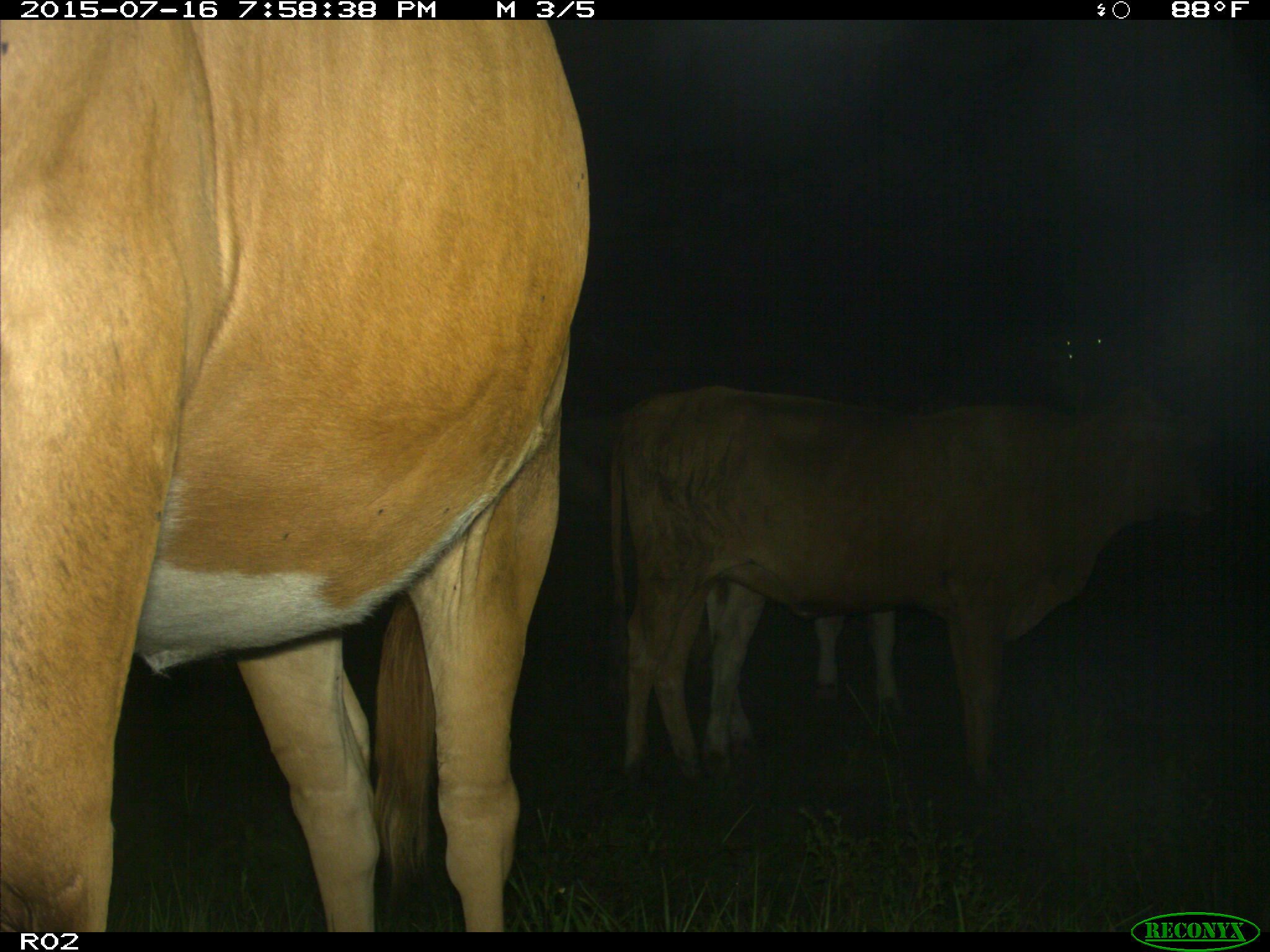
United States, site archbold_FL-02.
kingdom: Animalia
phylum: Chordata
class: Mammalia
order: Artiodactyla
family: Bovidae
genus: Bos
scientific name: Bos taurus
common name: domestic cow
Bos taurus (domestic cow).